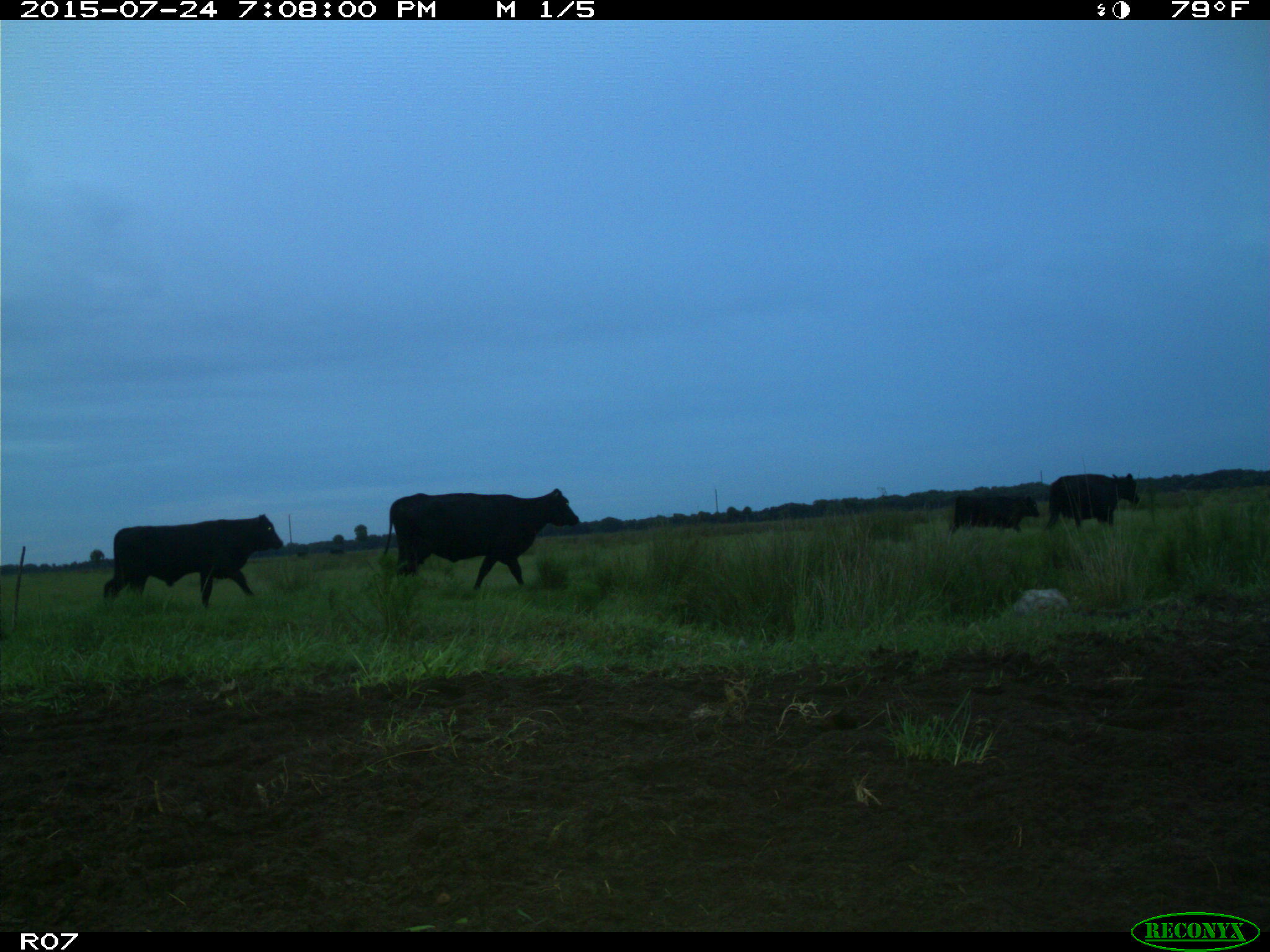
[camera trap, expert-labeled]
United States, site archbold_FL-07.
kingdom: Animalia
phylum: Chordata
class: Mammalia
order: Artiodactyla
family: Bovidae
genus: Bos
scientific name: Bos taurus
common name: domestic cow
Bos taurus (domestic cow).